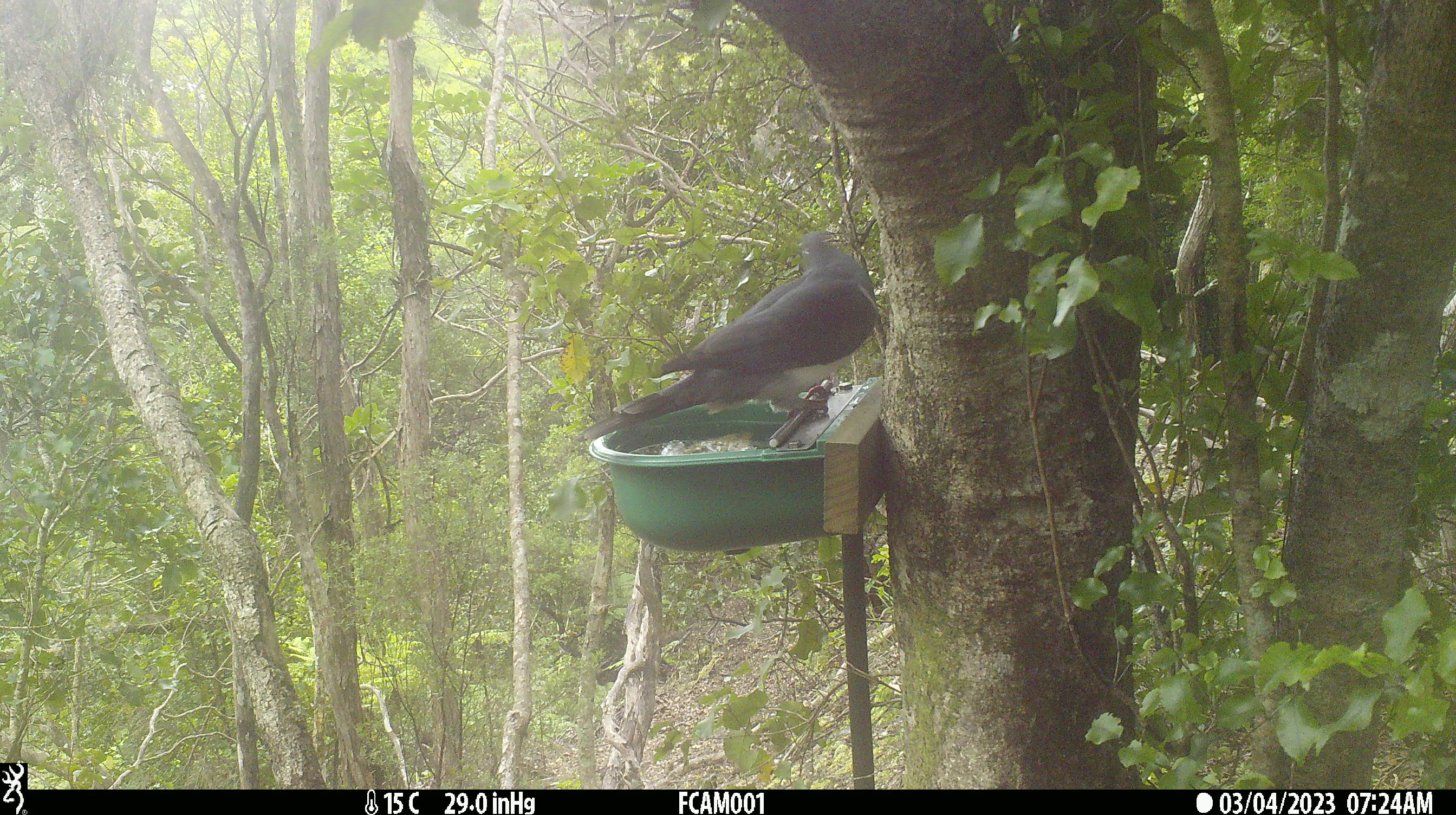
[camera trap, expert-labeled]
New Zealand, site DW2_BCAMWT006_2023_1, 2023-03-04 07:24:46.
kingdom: Animalia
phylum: Chordata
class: Aves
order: Columbiformes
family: Columbidae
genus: Hemiphaga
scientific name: Hemiphaga novaeseelandiae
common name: new zealand pigeon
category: kereru